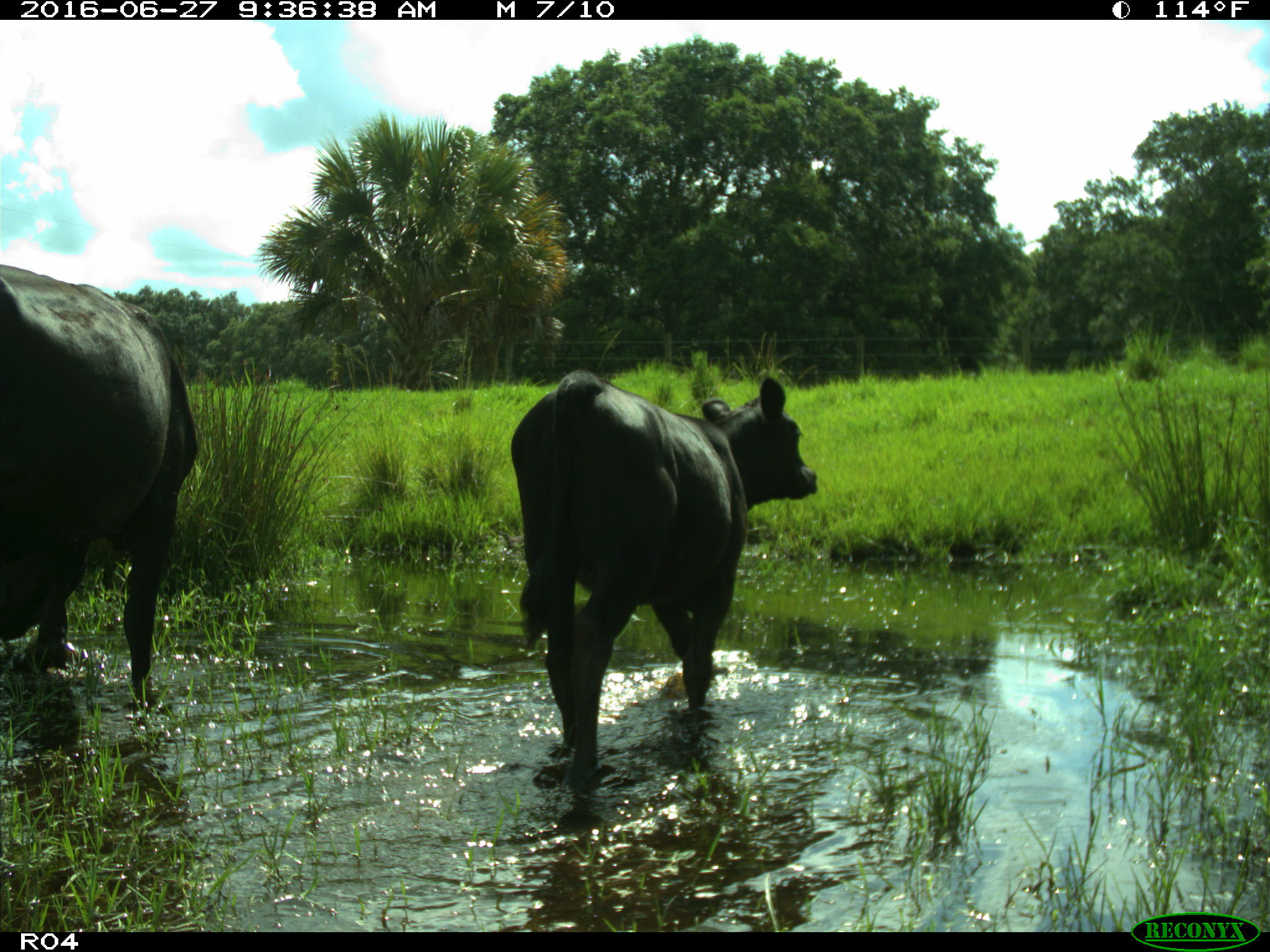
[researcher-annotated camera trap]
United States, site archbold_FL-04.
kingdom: Animalia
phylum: Chordata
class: Mammalia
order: Artiodactyla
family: Bovidae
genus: Bos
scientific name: Bos taurus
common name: domestic cow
Bos taurus (domestic cow).